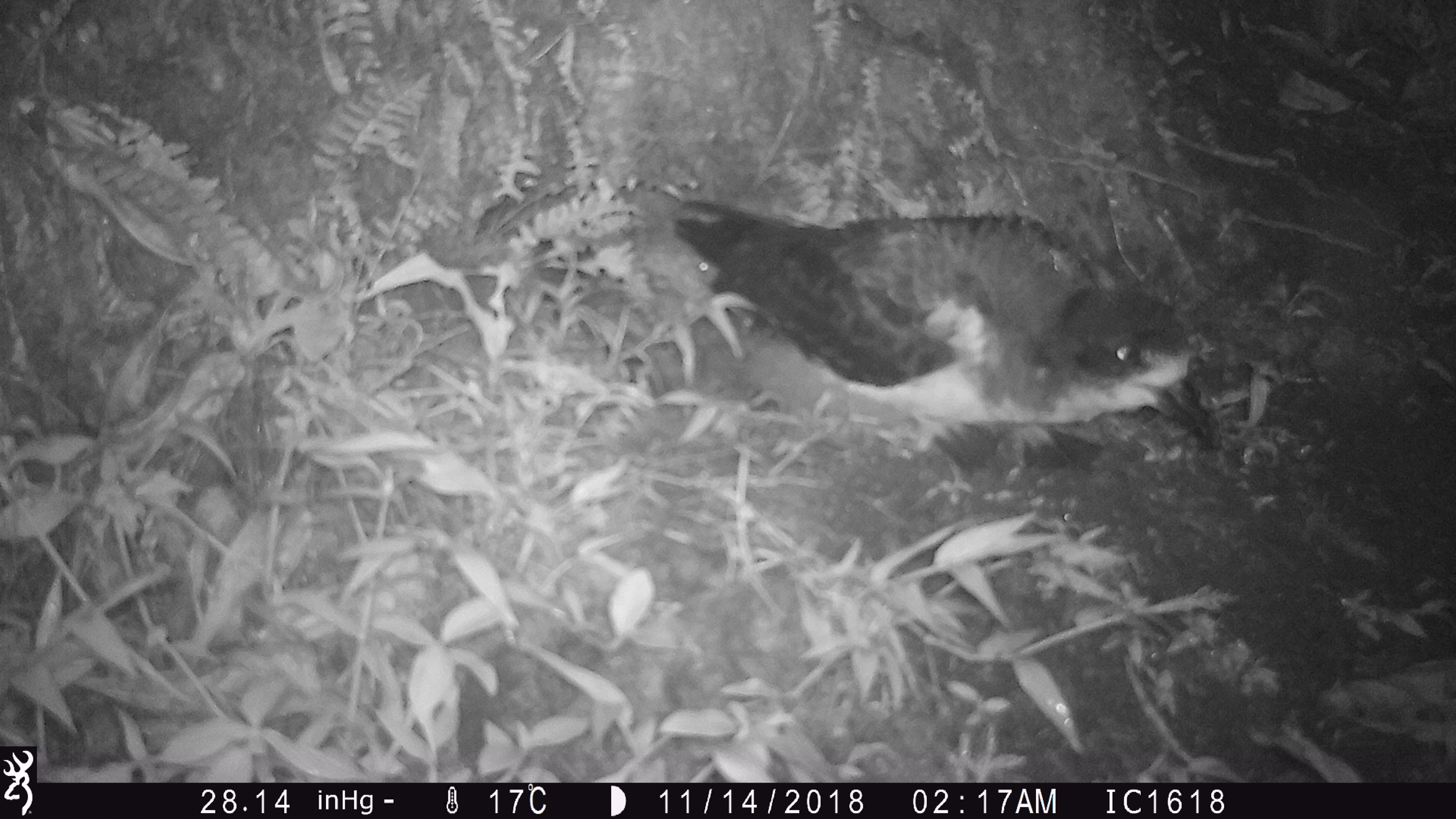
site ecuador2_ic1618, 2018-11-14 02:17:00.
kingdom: Animalia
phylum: Chordata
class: Aves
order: Procellariiformes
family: Procellariidae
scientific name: Procellariidae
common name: petrel chick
Petrel chick (Procellariidae).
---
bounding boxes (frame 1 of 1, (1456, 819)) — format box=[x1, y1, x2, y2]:
petrel chick: box=[650, 193, 1208, 464]